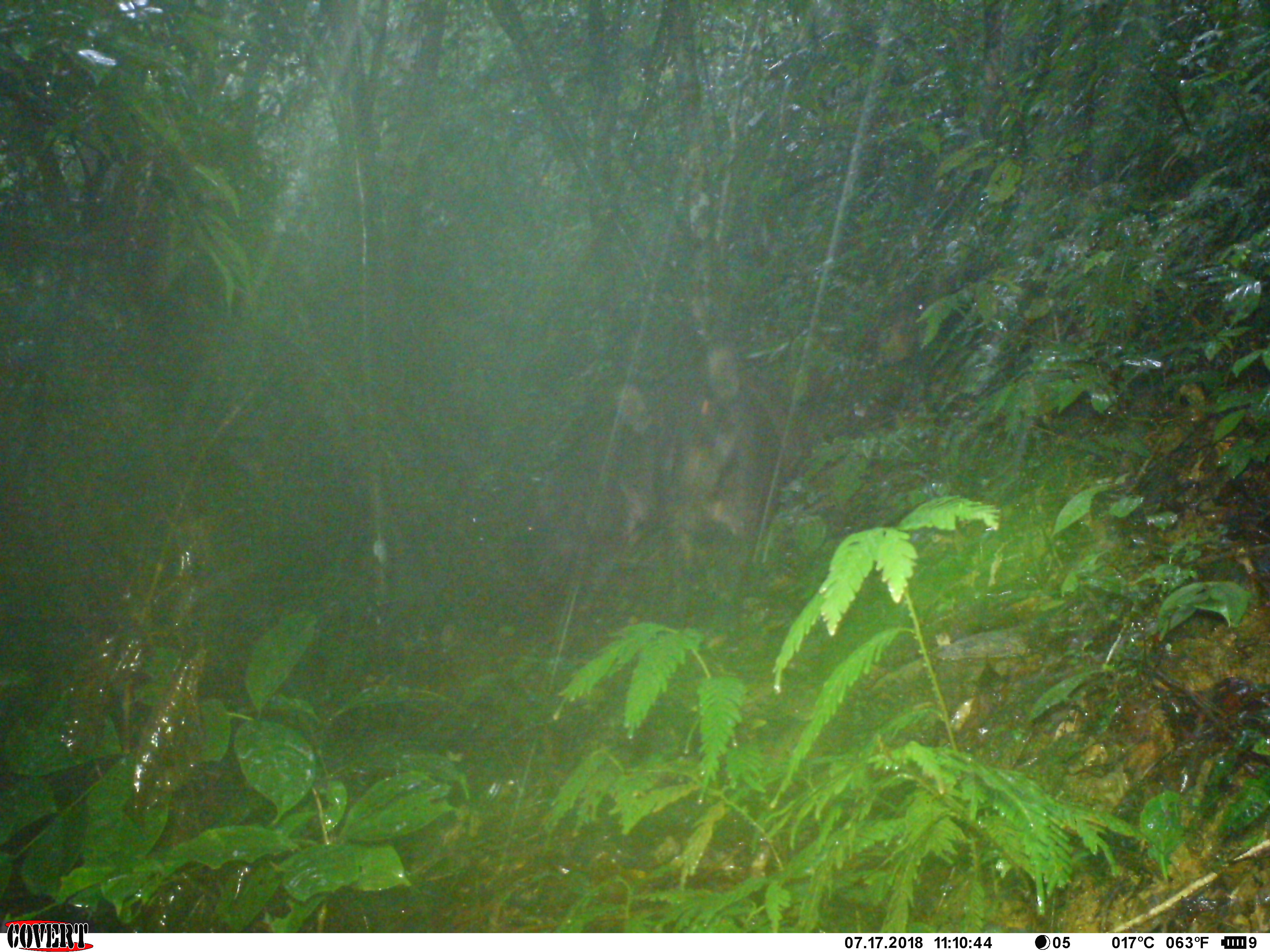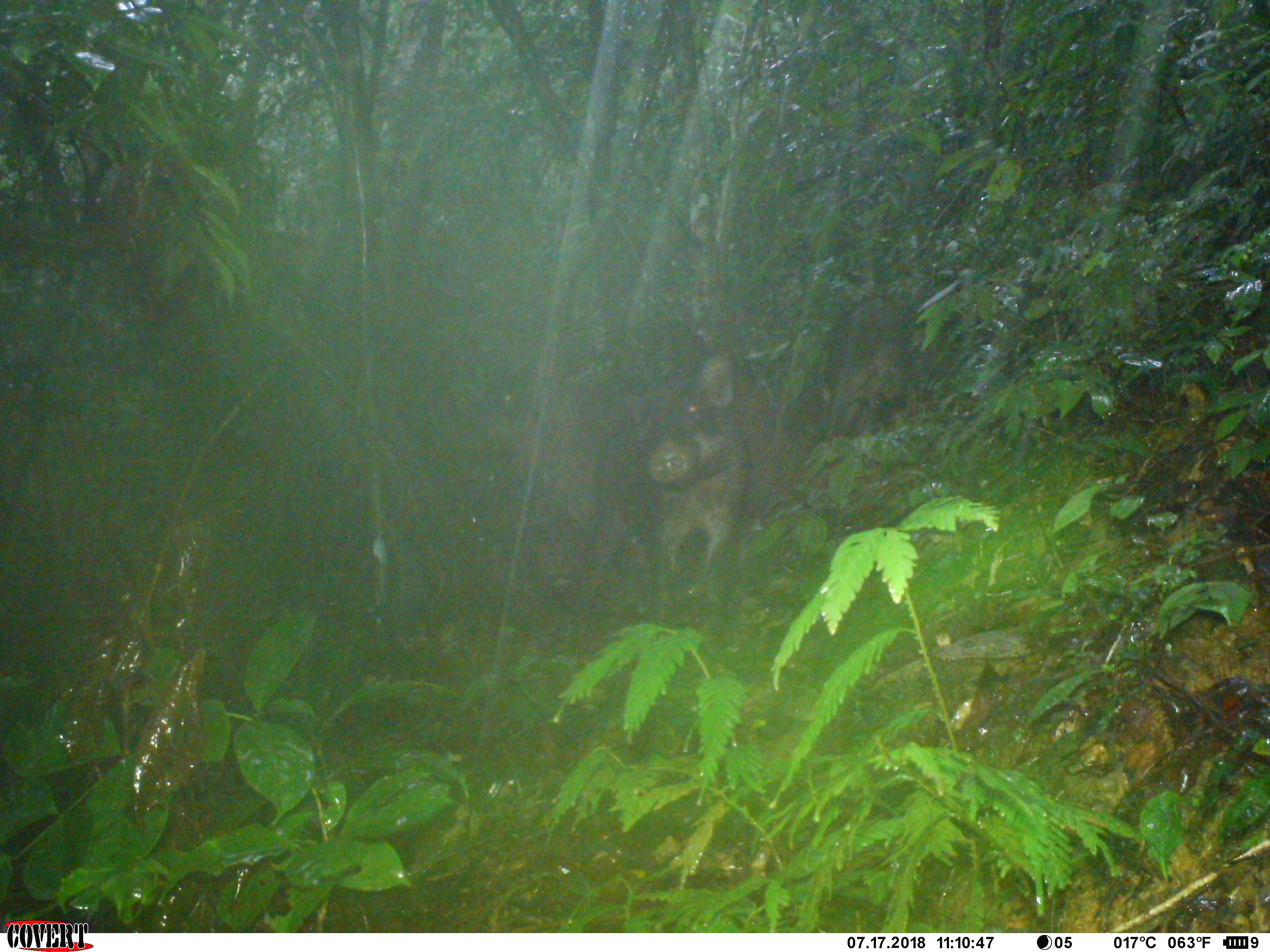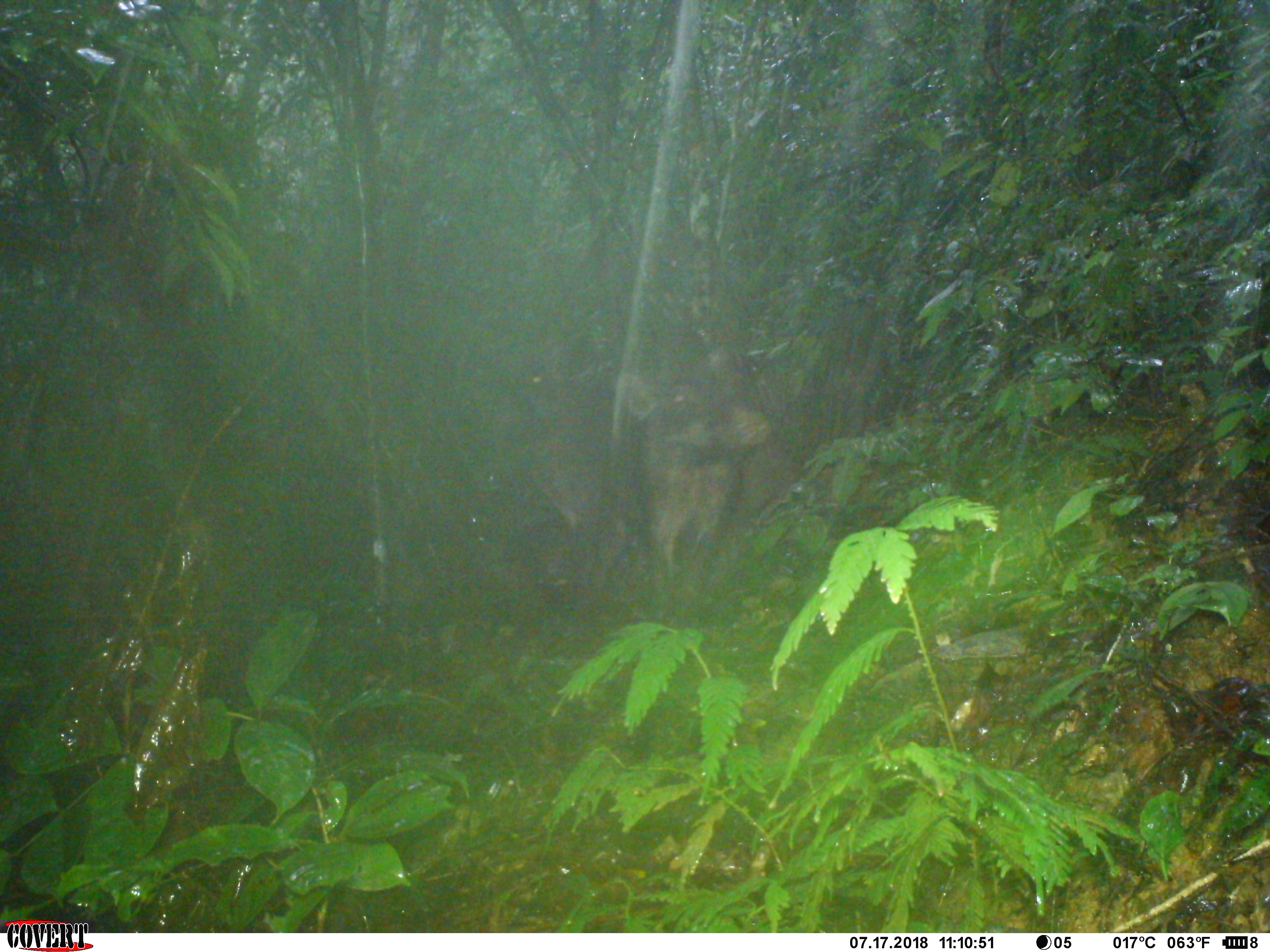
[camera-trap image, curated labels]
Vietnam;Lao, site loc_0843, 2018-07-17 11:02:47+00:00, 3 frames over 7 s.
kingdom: Animalia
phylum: Chordata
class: Mammalia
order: Artiodactyla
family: Suidae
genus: Sus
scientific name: Sus scrofa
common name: eurasian wild pig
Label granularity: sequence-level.